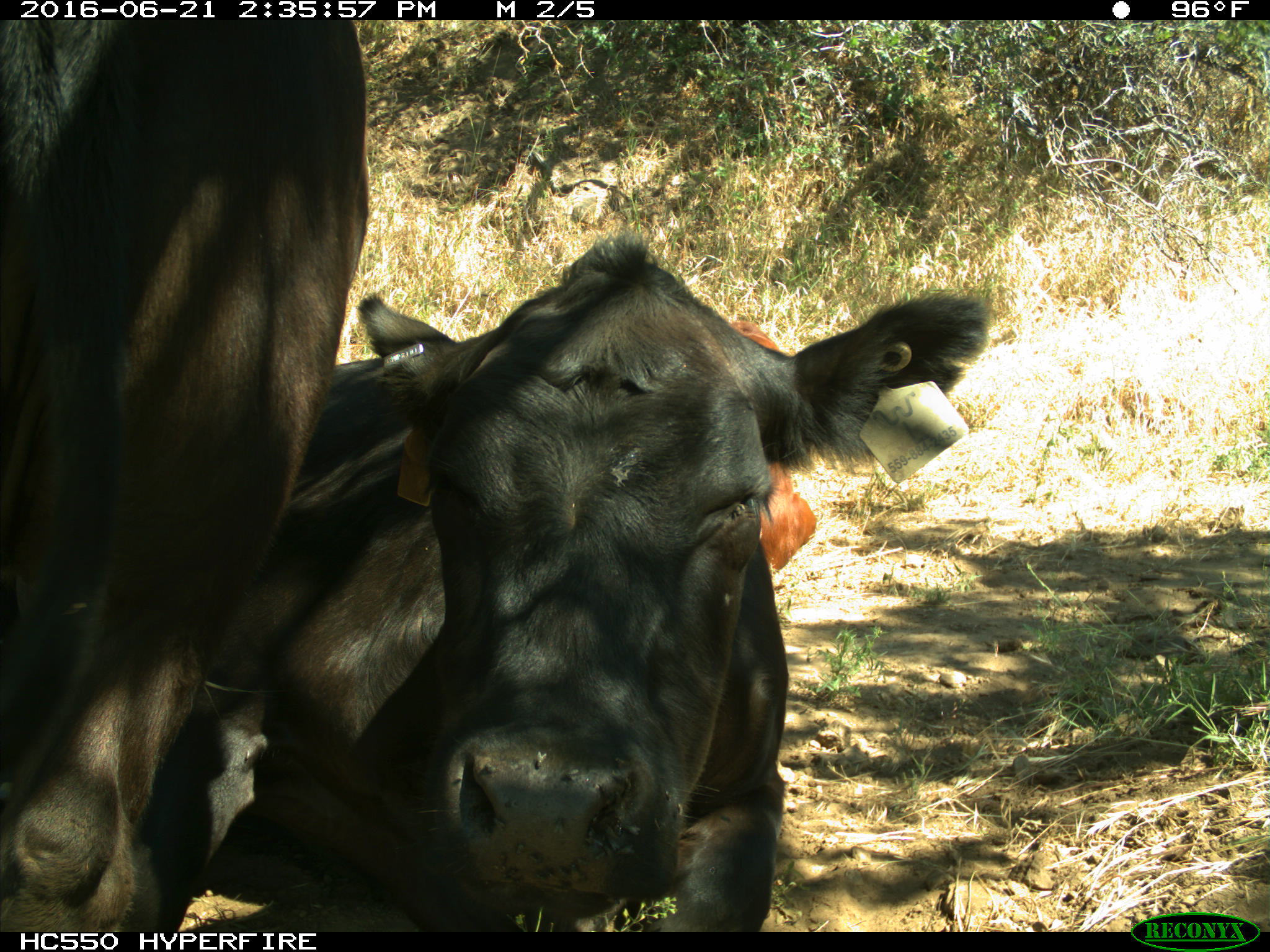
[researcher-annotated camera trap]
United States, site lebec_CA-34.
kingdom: Animalia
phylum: Chordata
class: Mammalia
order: Artiodactyla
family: Bovidae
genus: Bos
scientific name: Bos taurus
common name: domestic cow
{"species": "Bos taurus (domestic cow)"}